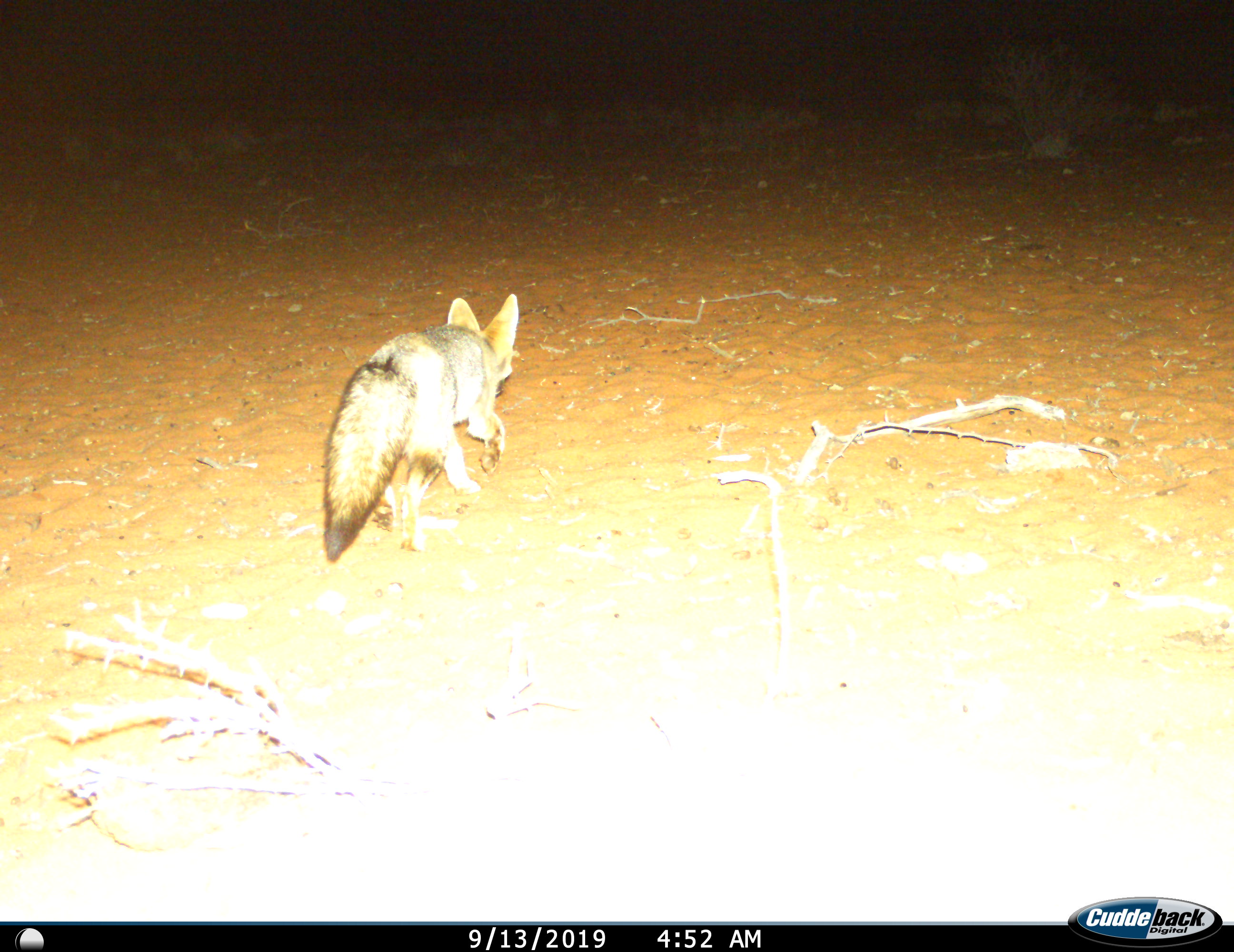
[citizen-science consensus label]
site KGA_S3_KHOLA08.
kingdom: Animalia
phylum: Chordata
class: Mammalia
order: Carnivora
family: Canidae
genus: Vulpes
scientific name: Vulpes chama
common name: cape fox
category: foxcape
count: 1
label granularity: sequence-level